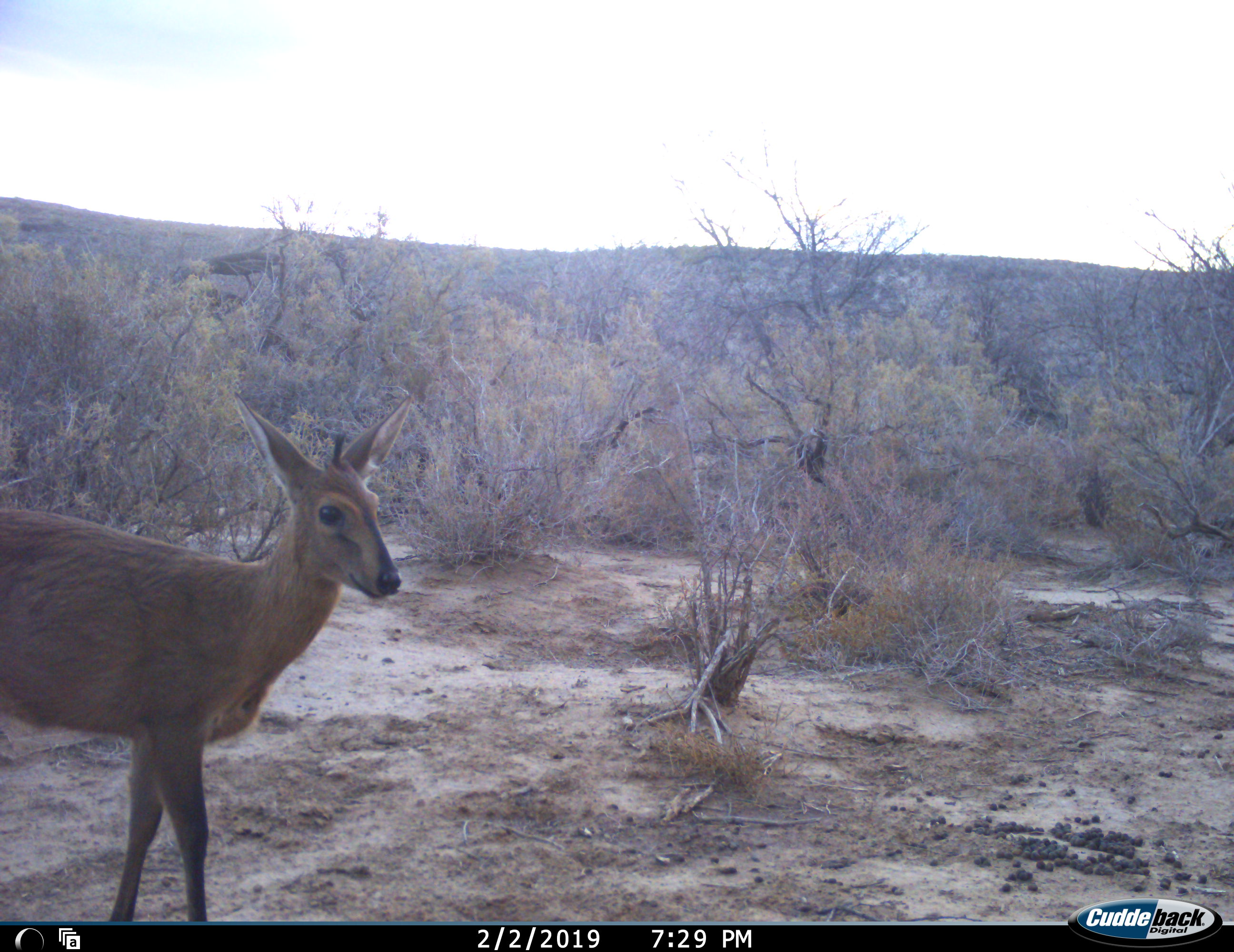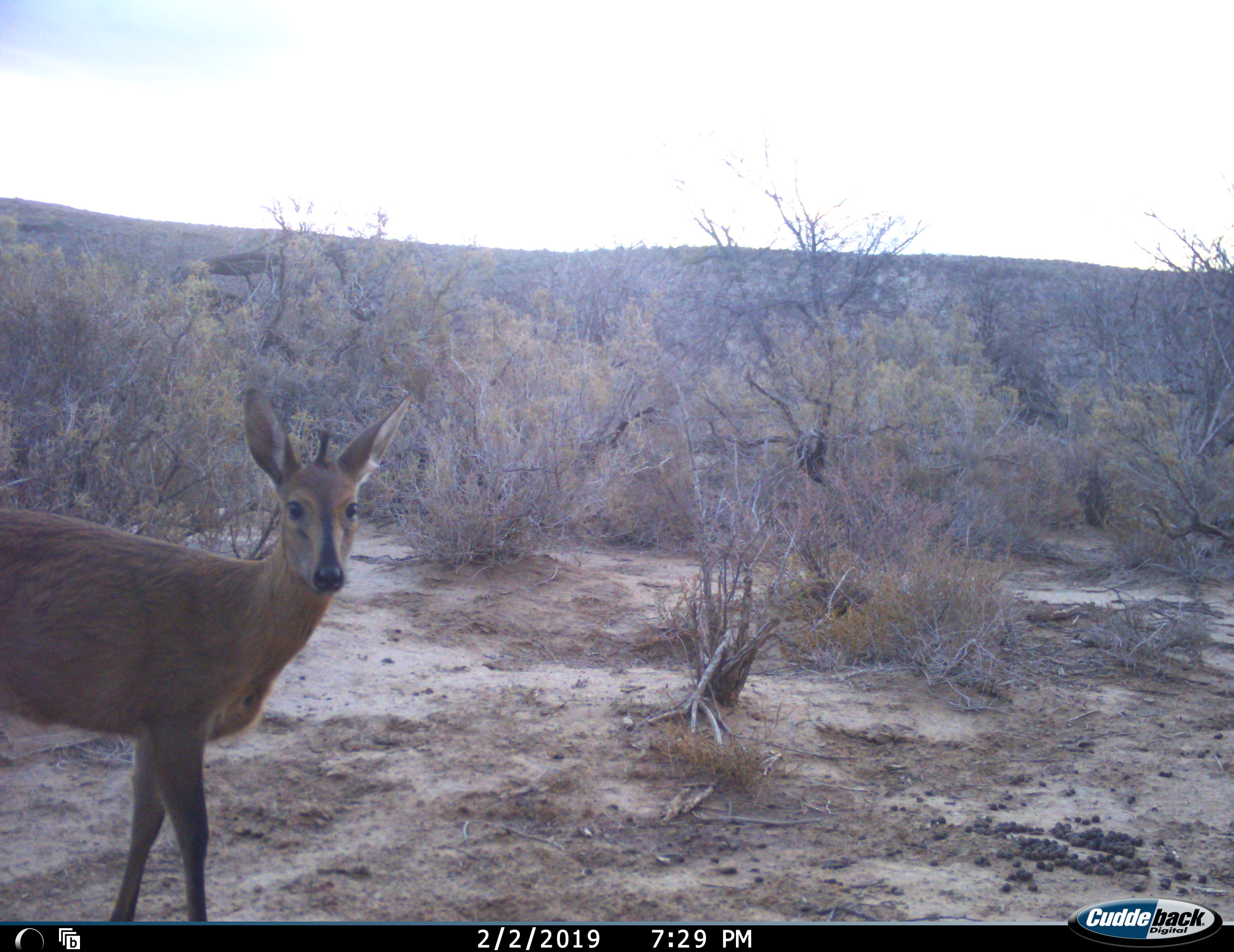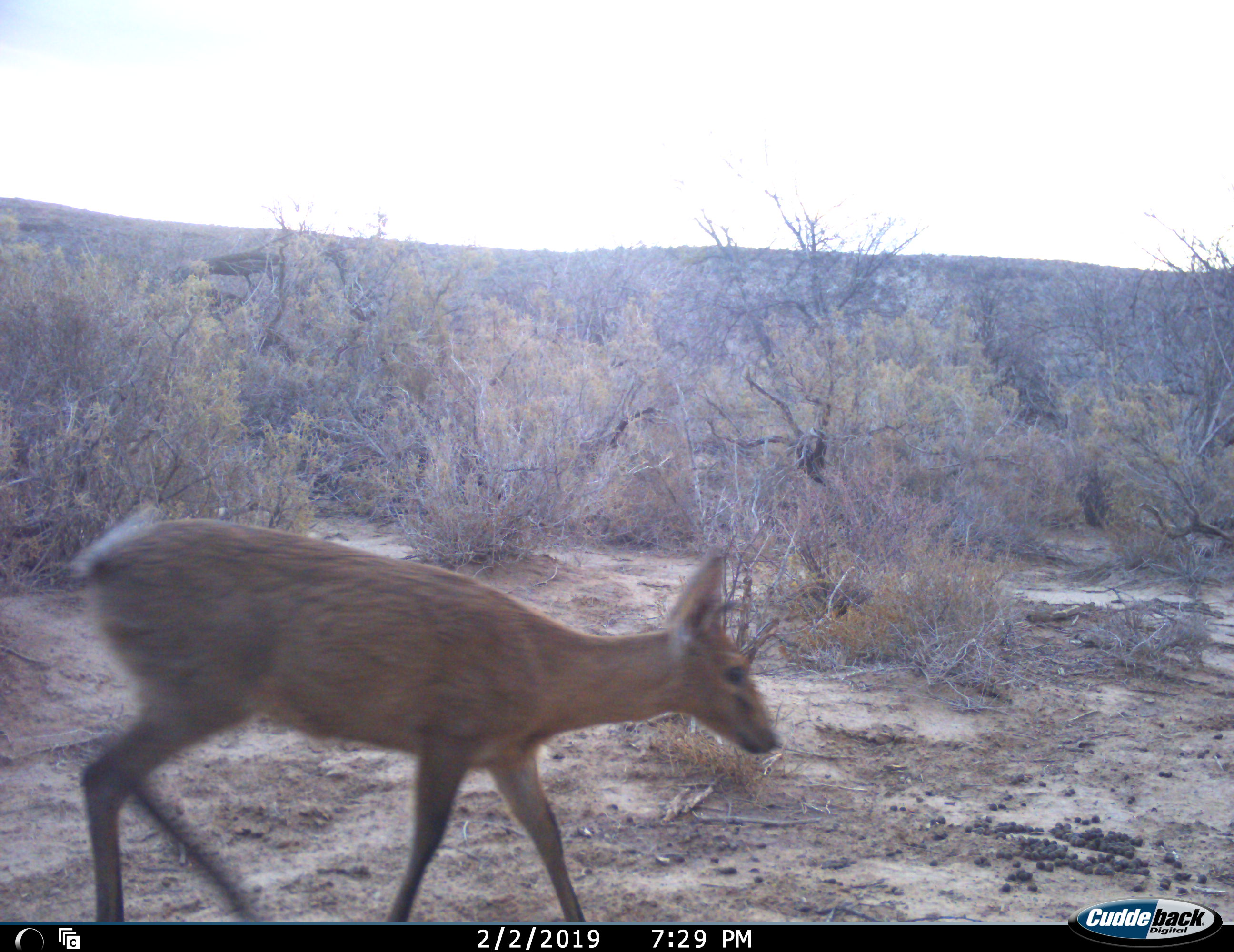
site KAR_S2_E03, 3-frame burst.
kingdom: Animalia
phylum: Chordata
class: Mammalia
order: Artiodactyla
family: Bovidae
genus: Sylvicapra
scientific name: Sylvicapra grimmia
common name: common duiker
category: duikercommongrey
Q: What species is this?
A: Duikercommongrey (common duiker) (Sylvicapra grimmia).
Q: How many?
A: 1.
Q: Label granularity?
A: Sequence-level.